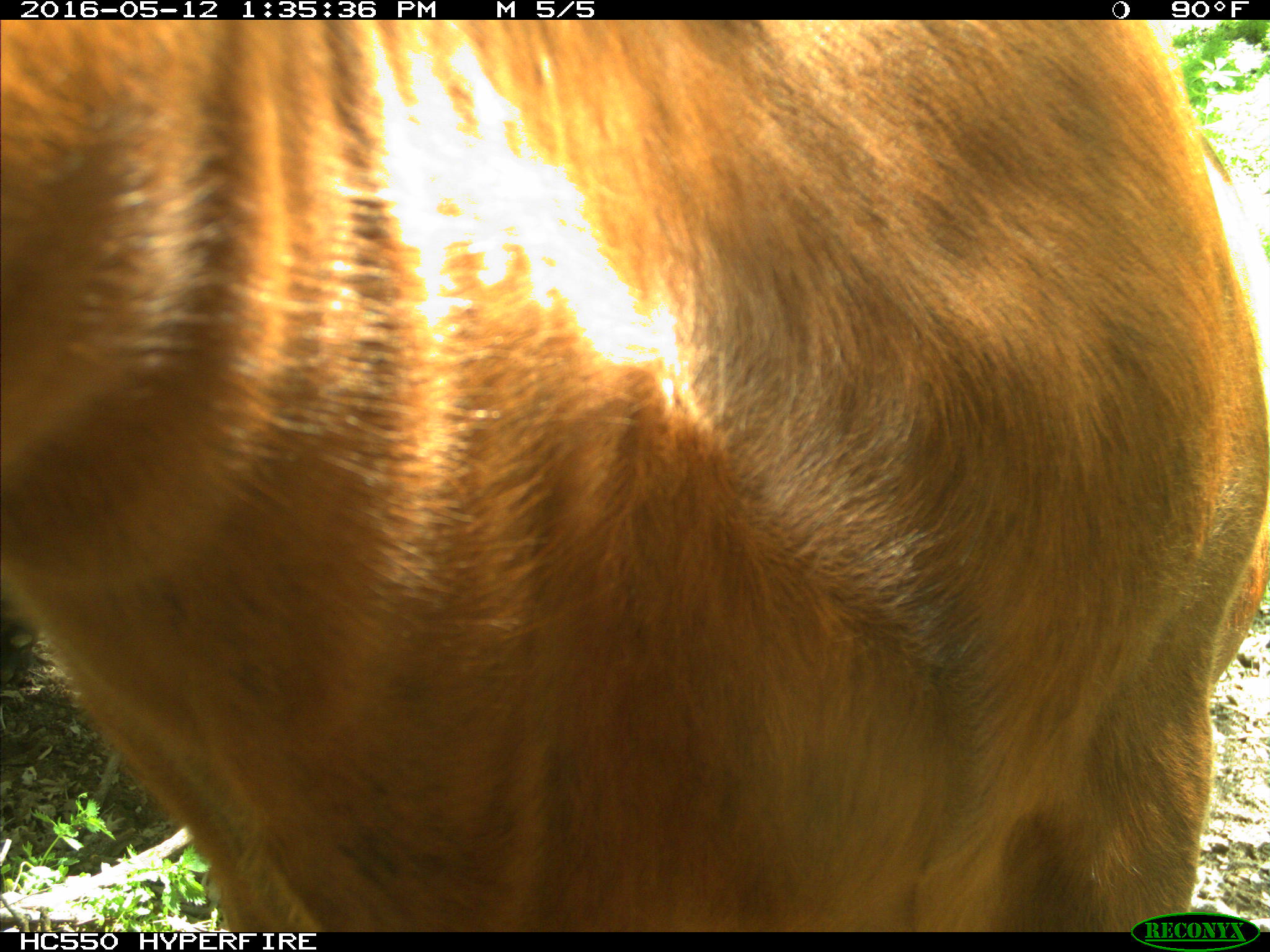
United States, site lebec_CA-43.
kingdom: Animalia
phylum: Chordata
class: Mammalia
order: Artiodactyla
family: Bovidae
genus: Bos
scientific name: Bos taurus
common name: domestic cow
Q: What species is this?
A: Bos taurus (domestic cow).